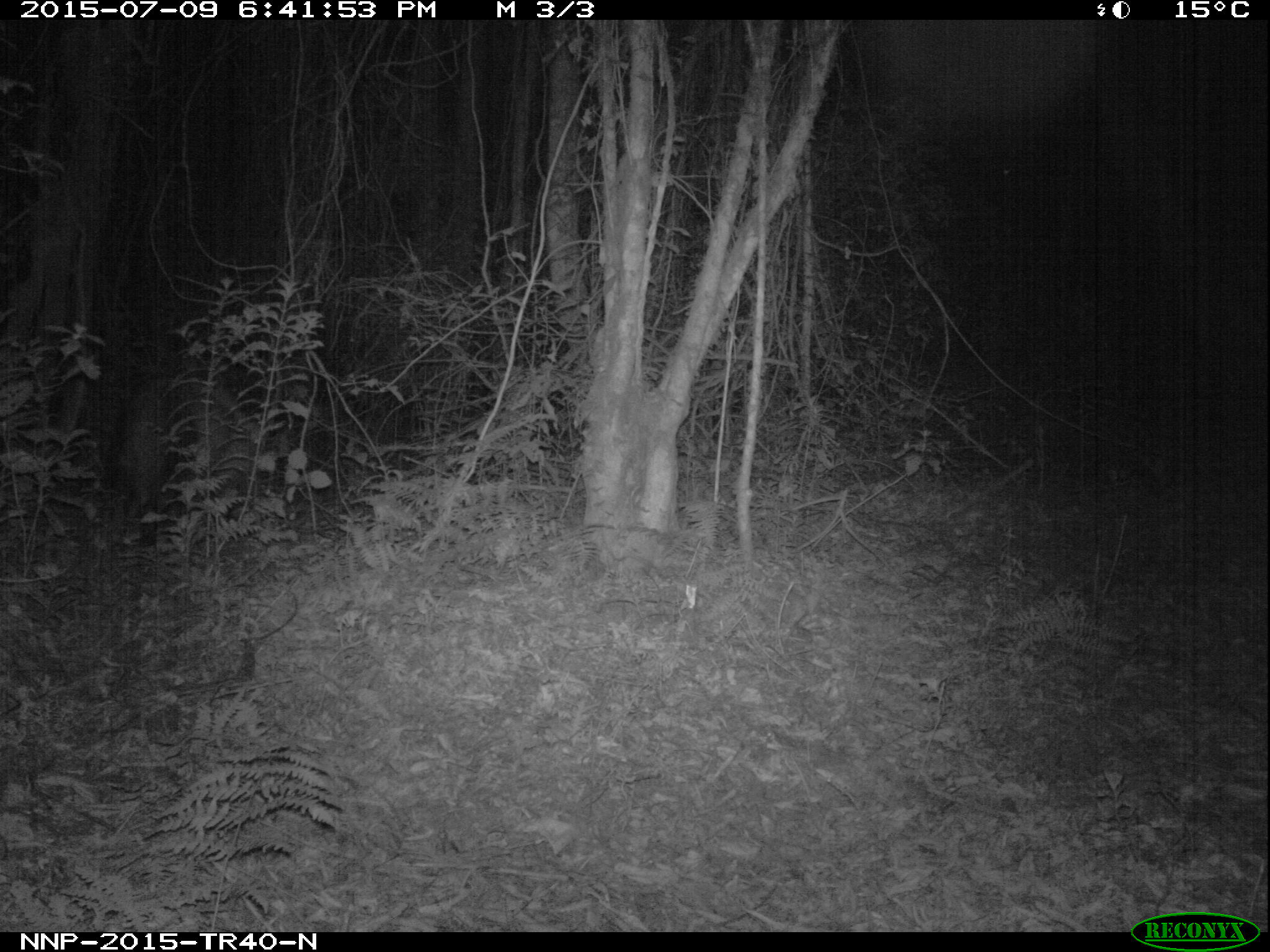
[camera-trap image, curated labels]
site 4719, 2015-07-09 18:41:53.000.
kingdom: Animalia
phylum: Chordata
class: Mammalia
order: Artiodactyla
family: Suidae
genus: Potamochoerus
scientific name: Potamochoerus larvatus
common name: bushpig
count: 1